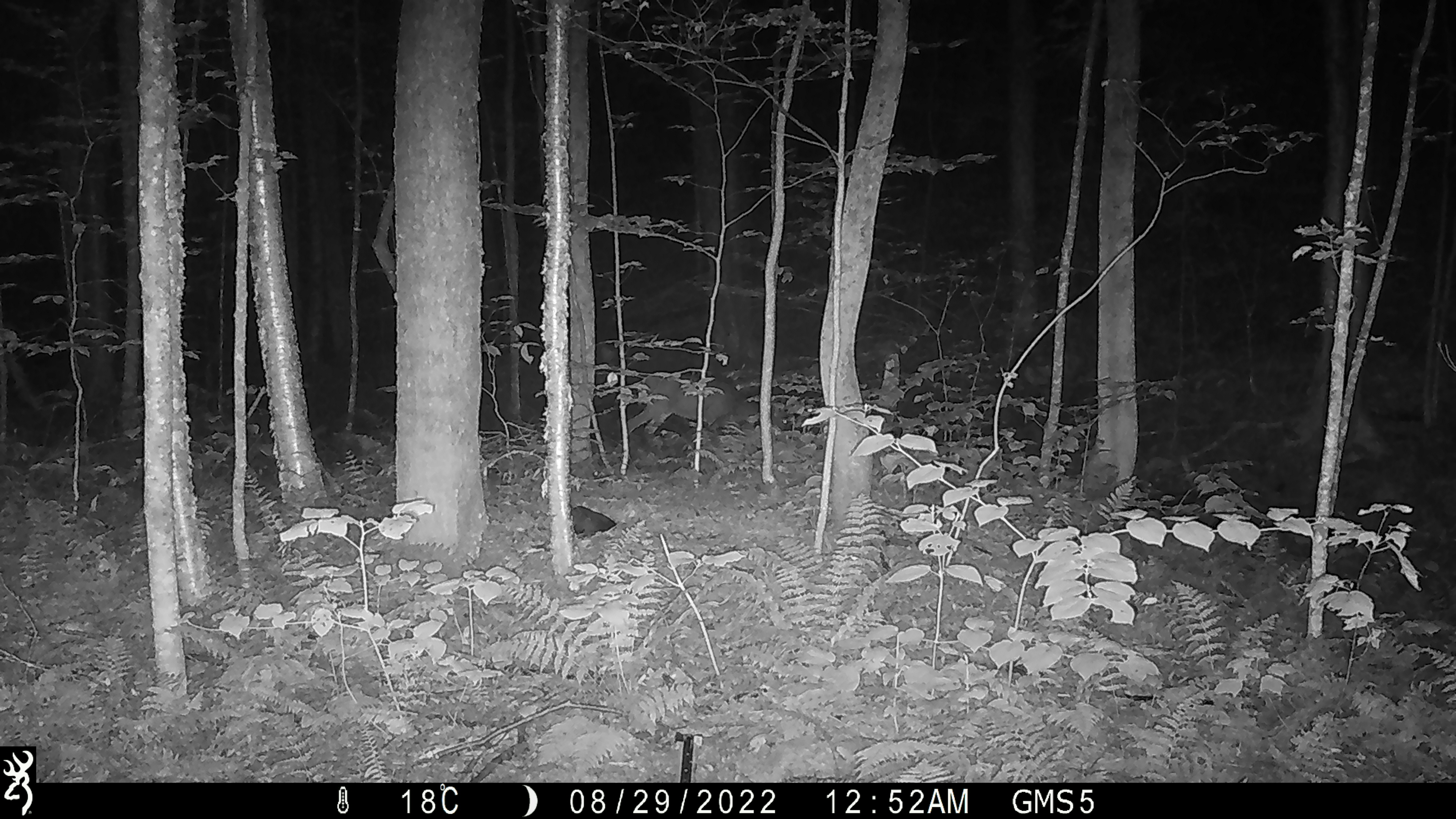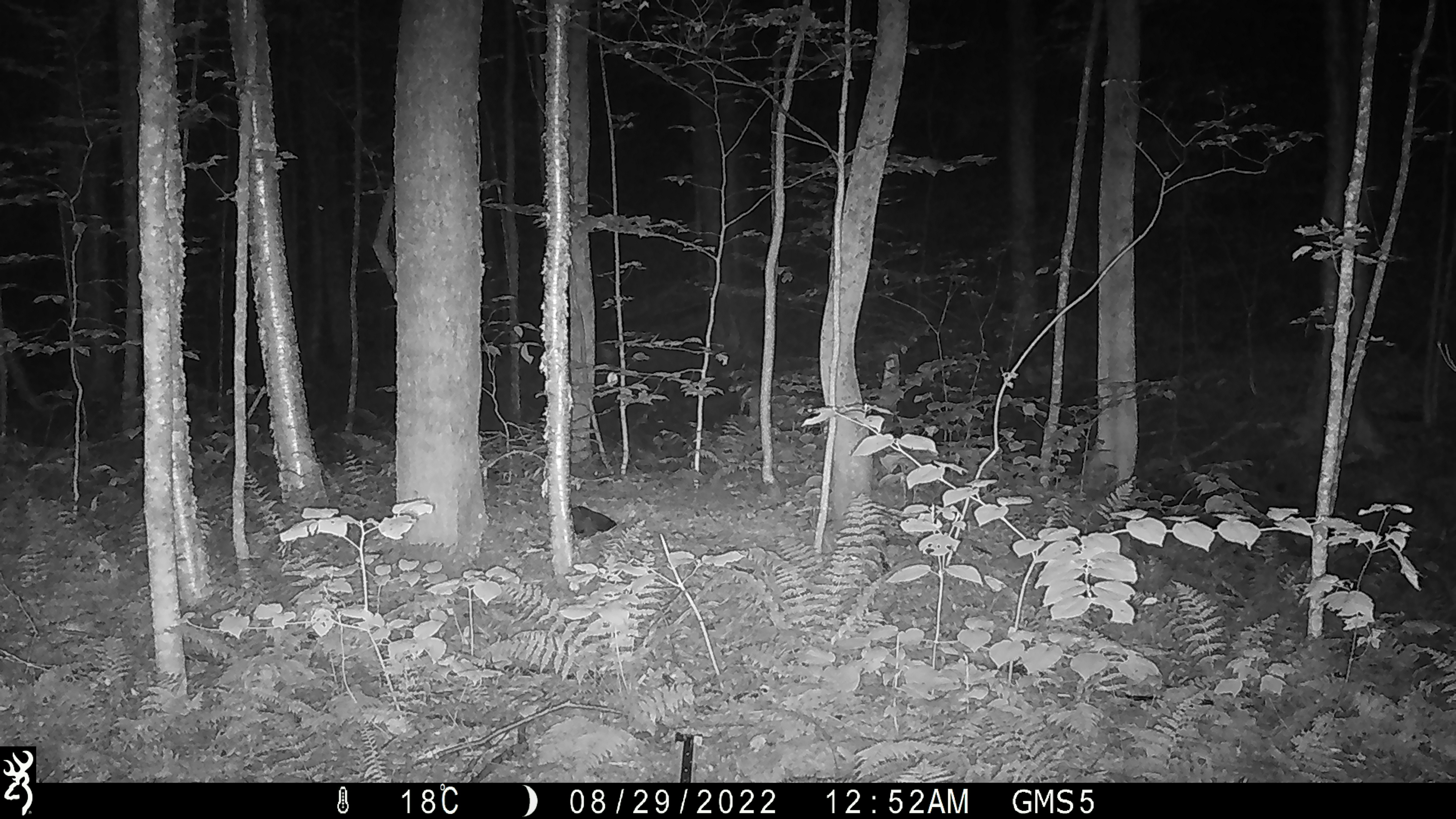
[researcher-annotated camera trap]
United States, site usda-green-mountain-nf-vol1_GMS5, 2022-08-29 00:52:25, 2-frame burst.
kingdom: Animalia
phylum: Chordata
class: Mammalia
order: Artiodactyla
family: Cervidae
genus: Odocoileus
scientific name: Odocoileus virginianus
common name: white-tailed deer